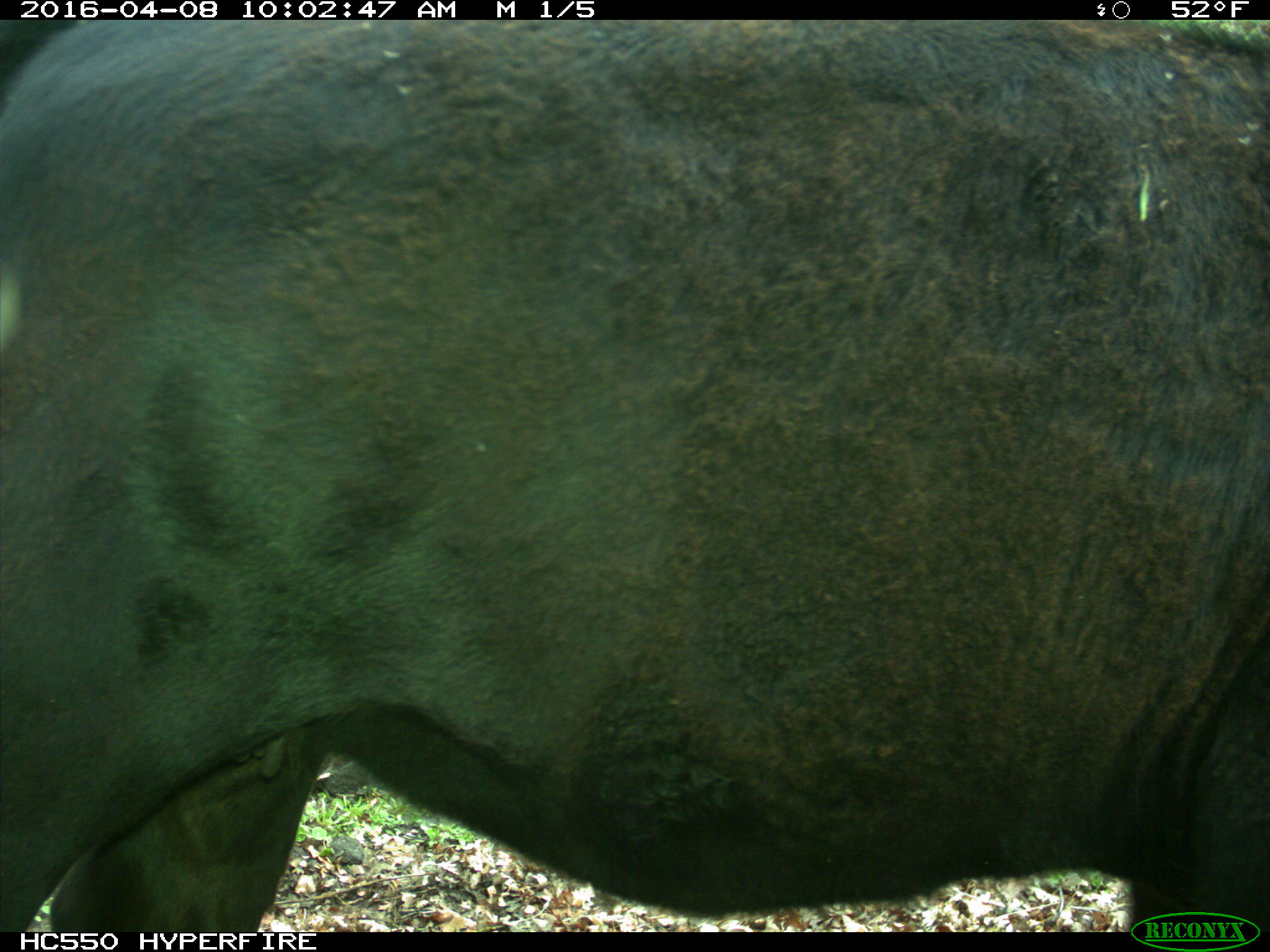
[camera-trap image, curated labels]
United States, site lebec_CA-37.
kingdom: Animalia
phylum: Chordata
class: Mammalia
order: Artiodactyla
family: Bovidae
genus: Bos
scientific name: Bos taurus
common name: domestic cow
Bos taurus (domestic cow).